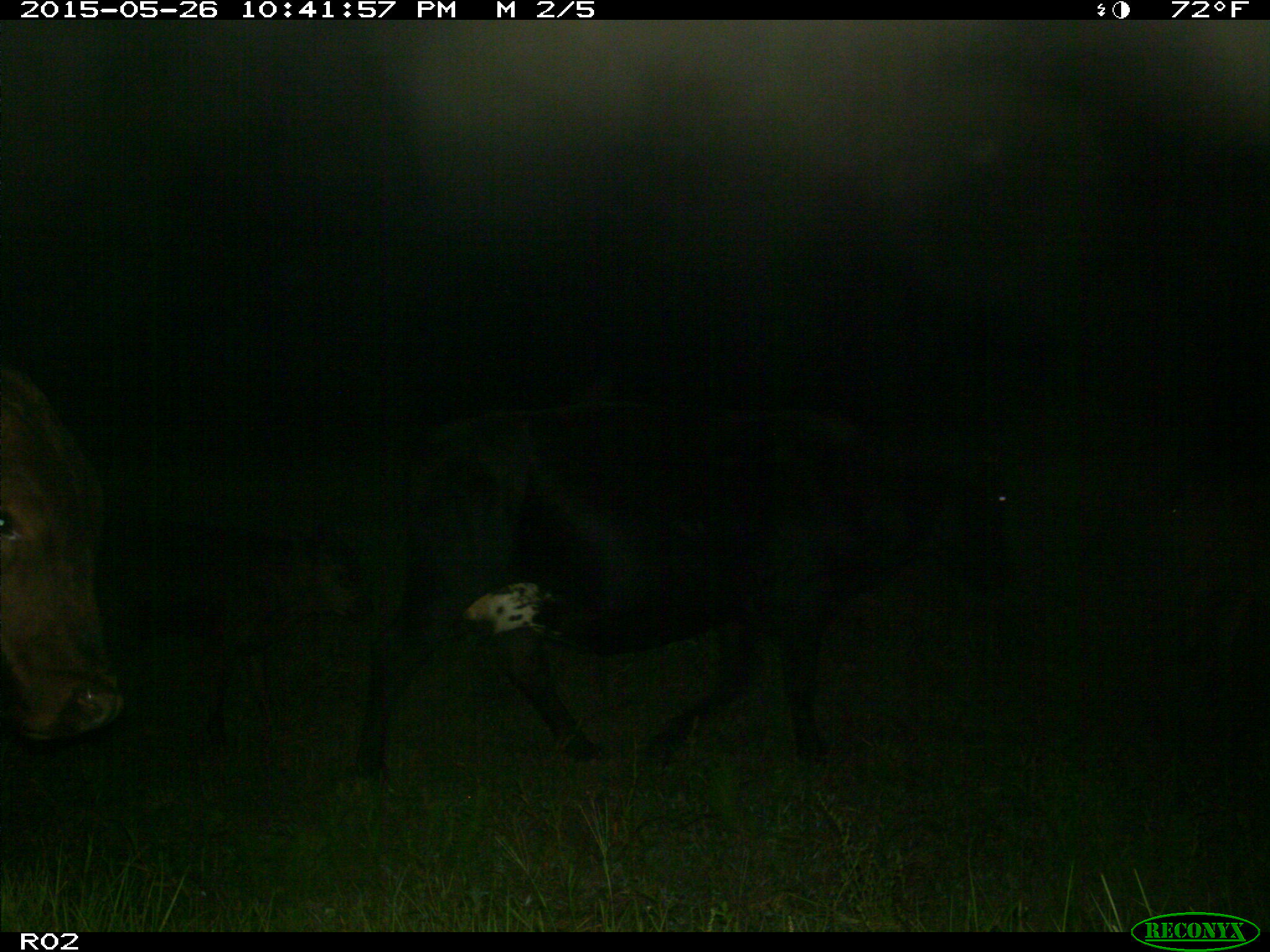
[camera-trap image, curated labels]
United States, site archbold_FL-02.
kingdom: Animalia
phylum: Chordata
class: Mammalia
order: Artiodactyla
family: Bovidae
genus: Bos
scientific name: Bos taurus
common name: domestic cow